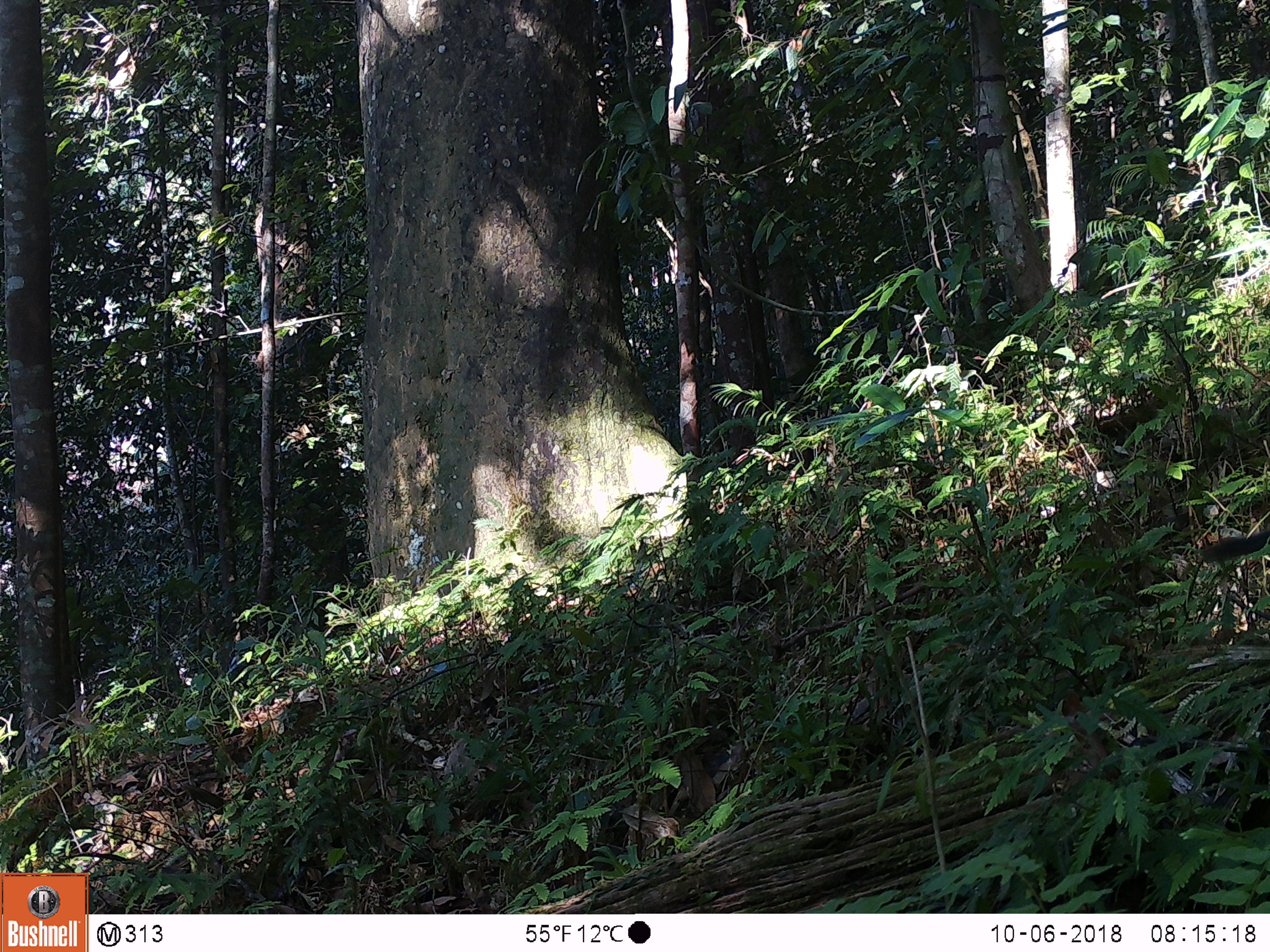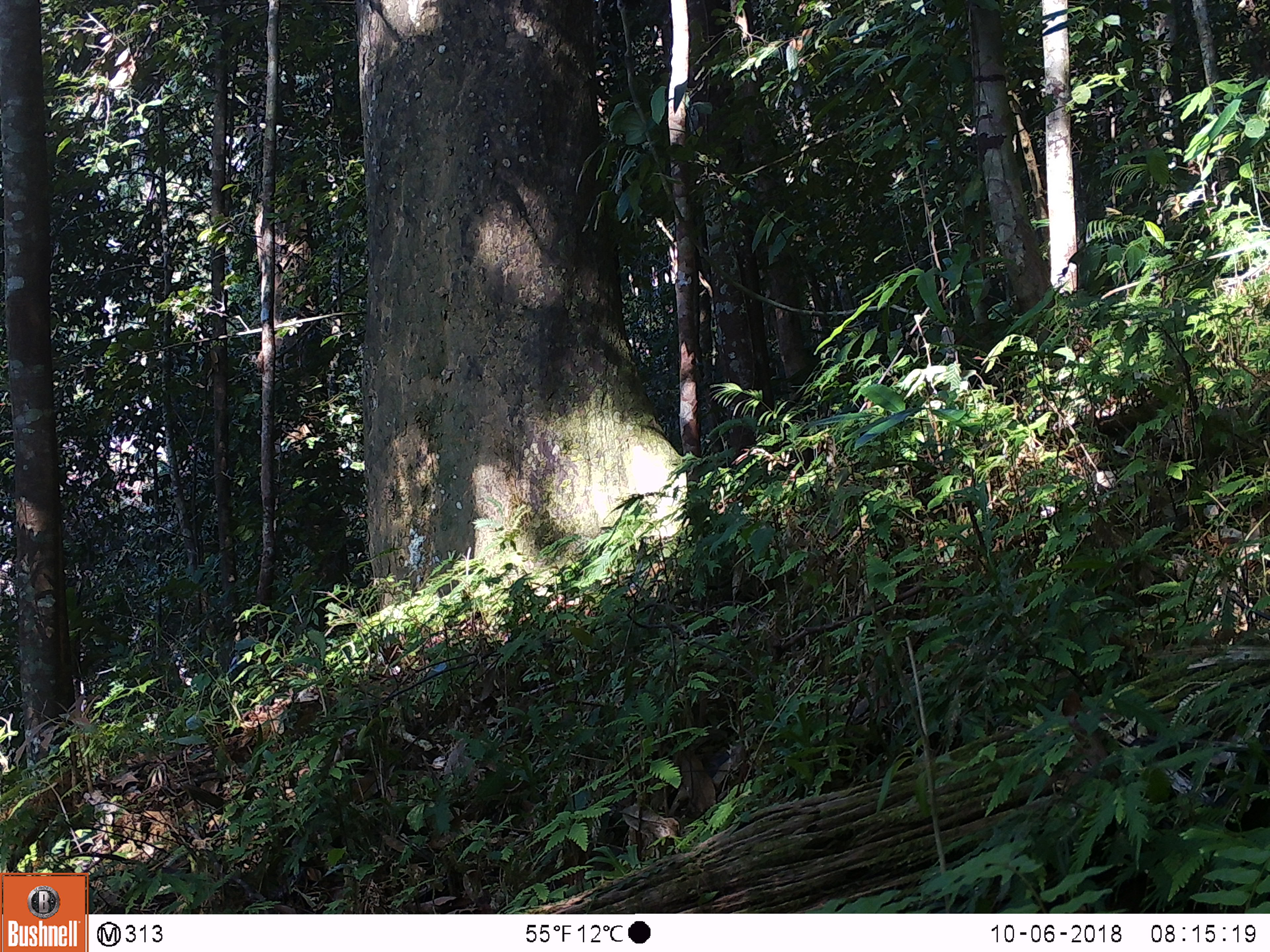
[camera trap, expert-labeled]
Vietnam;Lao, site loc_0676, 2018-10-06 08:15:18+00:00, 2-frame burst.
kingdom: Animalia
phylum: Chordata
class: Mammalia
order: Rodentia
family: Sciuridae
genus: Dremomys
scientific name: Dremomys rufigenis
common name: red-cheeked squirrel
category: red cheeked squirrel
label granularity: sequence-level